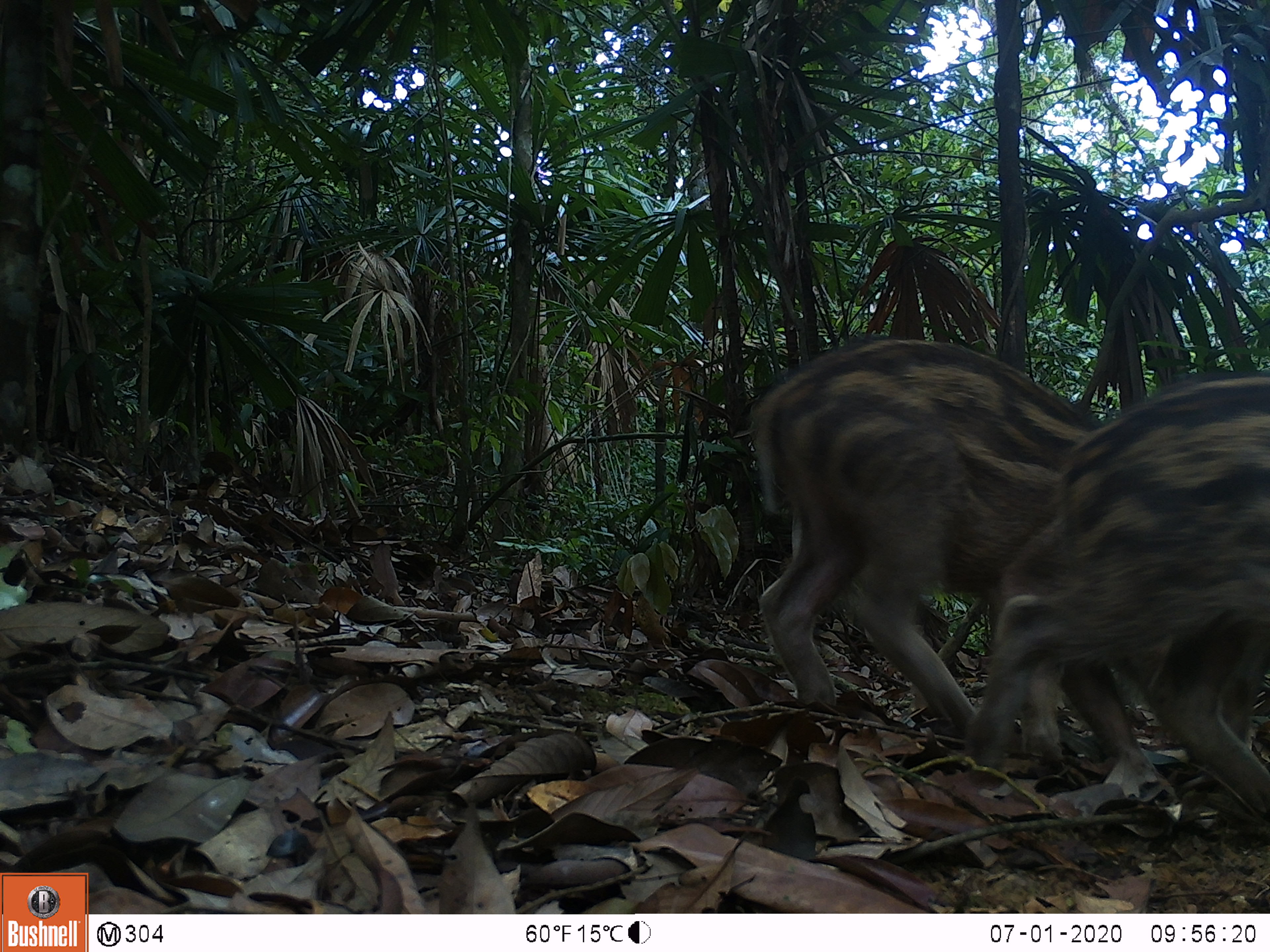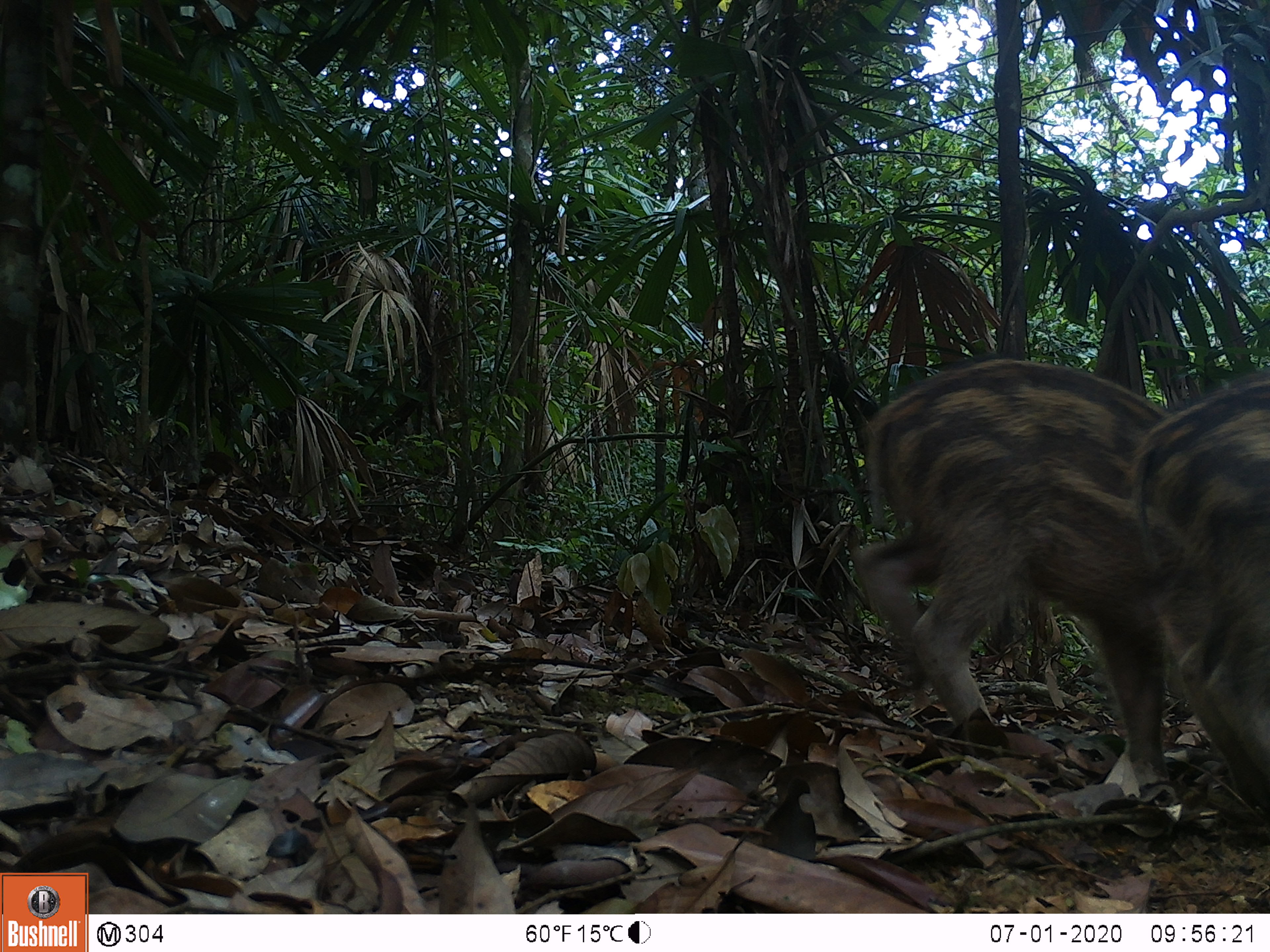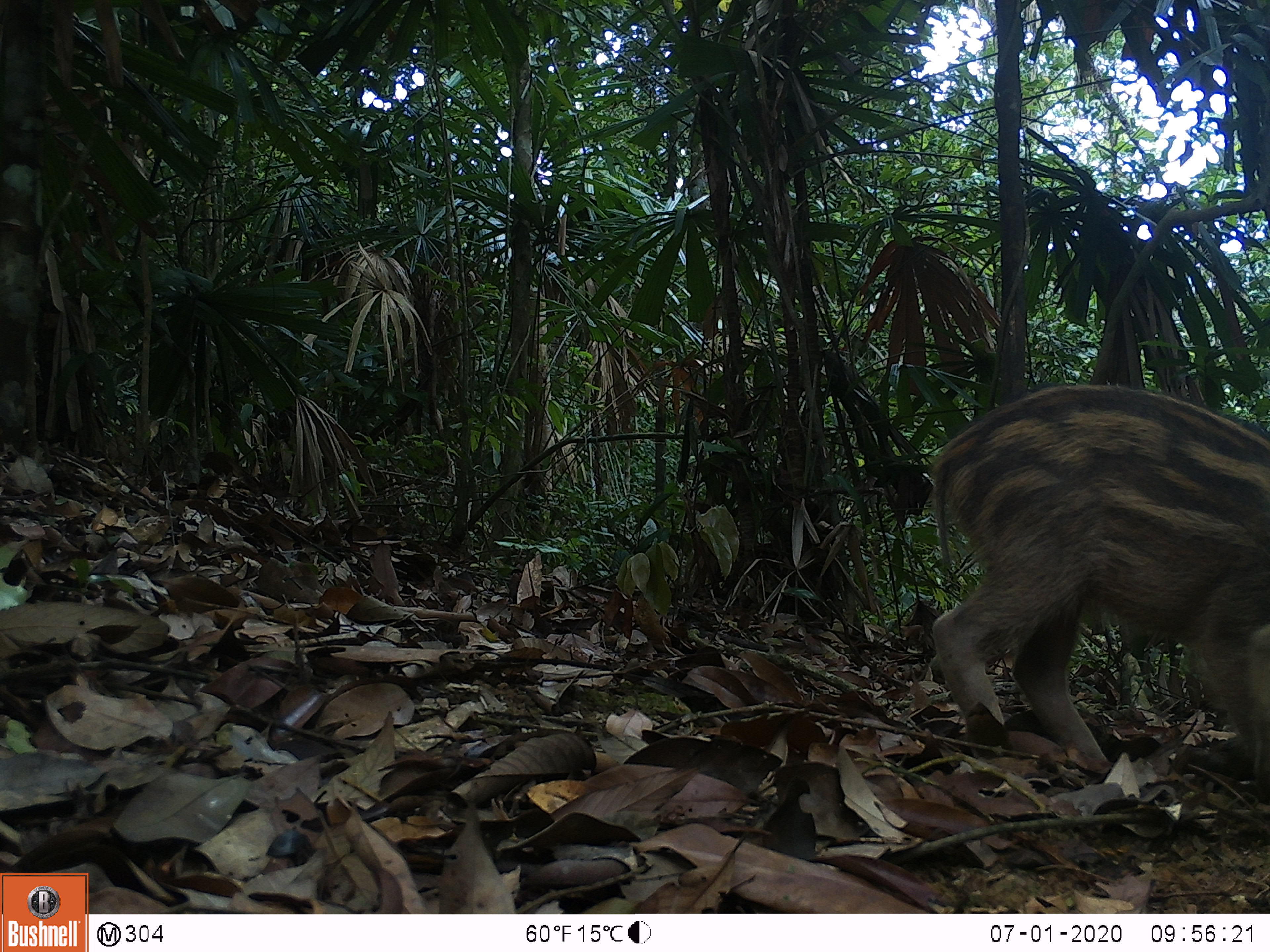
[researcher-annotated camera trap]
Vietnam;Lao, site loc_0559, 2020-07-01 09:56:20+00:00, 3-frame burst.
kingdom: Animalia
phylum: Chordata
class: Mammalia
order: Artiodactyla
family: Suidae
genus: Sus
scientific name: Sus scrofa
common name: eurasian wild pig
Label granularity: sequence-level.